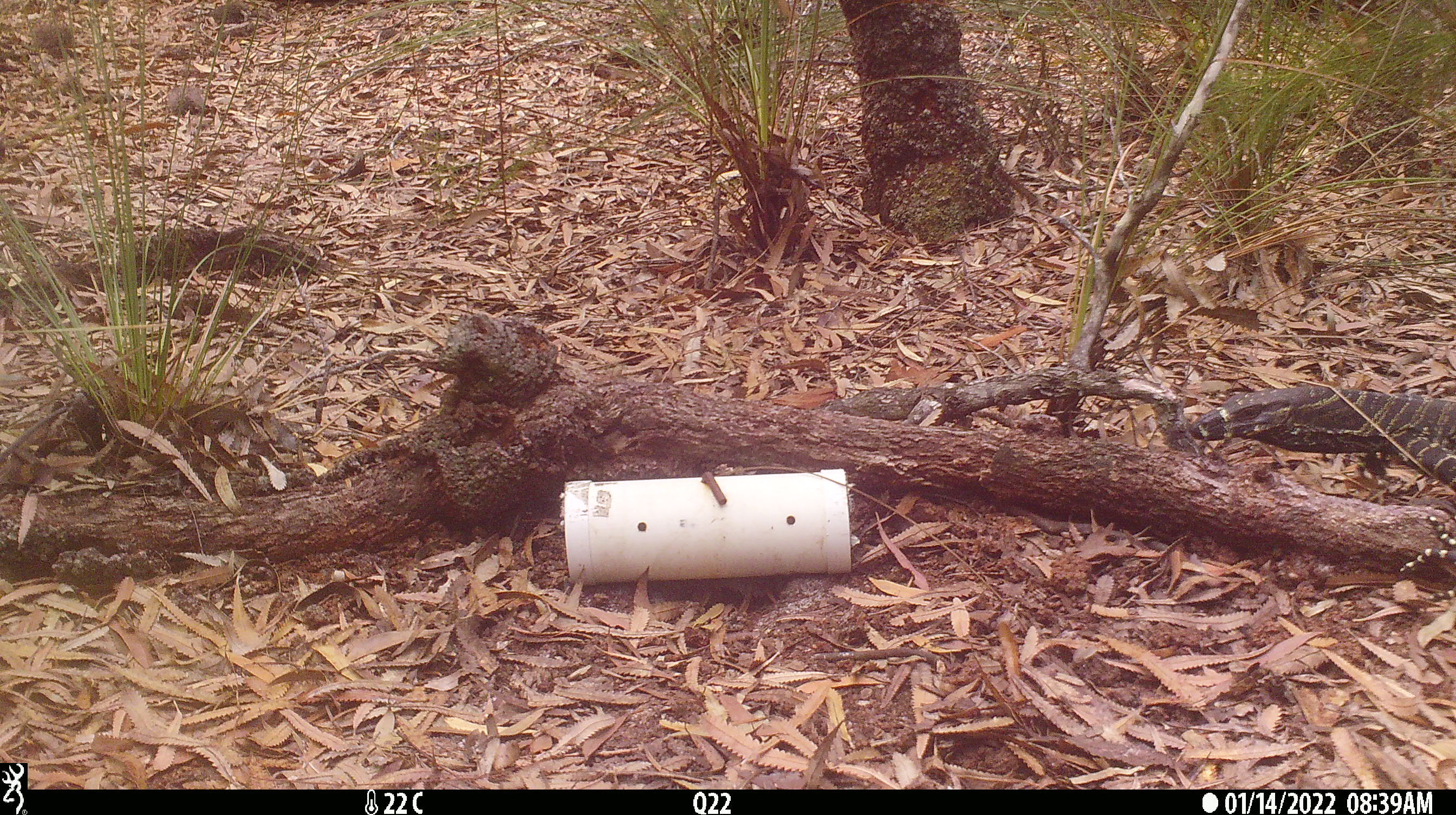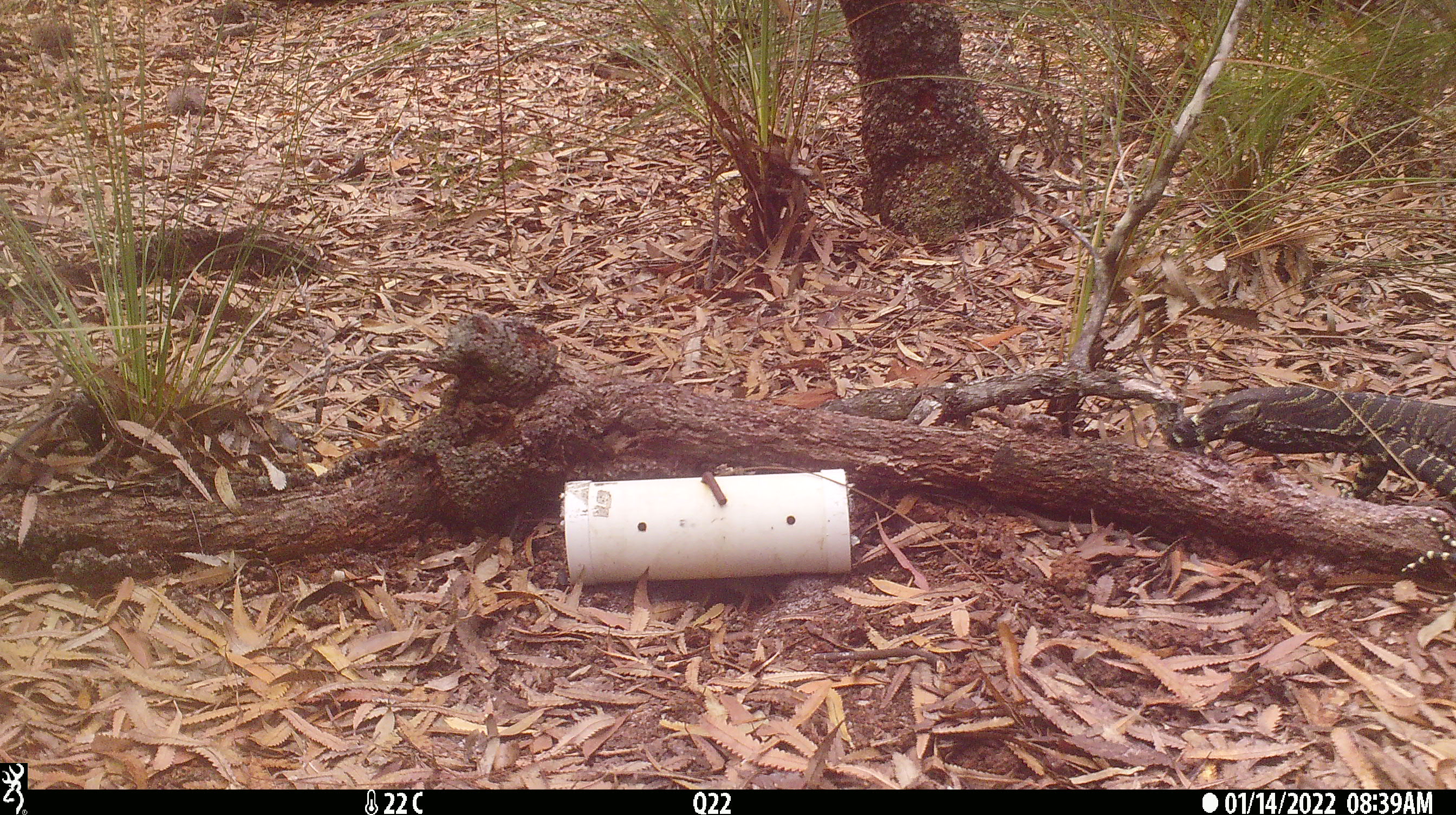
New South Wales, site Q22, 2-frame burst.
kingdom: Animalia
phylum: Chordata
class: Reptilia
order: Squamata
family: Varanidae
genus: Varanus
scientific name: Varanus varius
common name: lace monitor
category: goanna